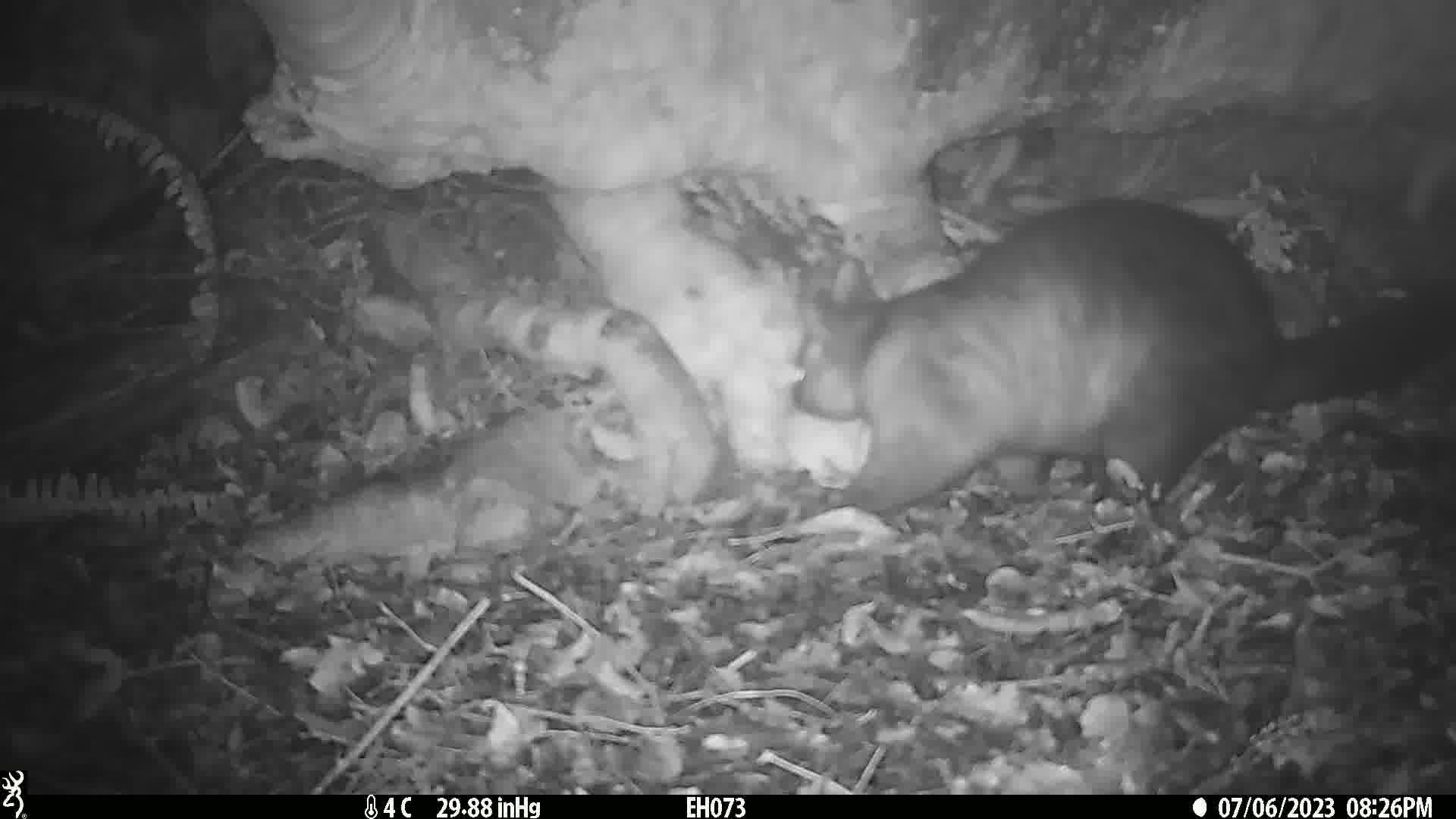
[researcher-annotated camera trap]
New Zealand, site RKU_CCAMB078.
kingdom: Animalia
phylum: Chordata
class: Mammalia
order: Diprotodontia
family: Phalangeridae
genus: Trichosurus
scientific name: Trichosurus vulpecula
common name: common brushtail possum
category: possum